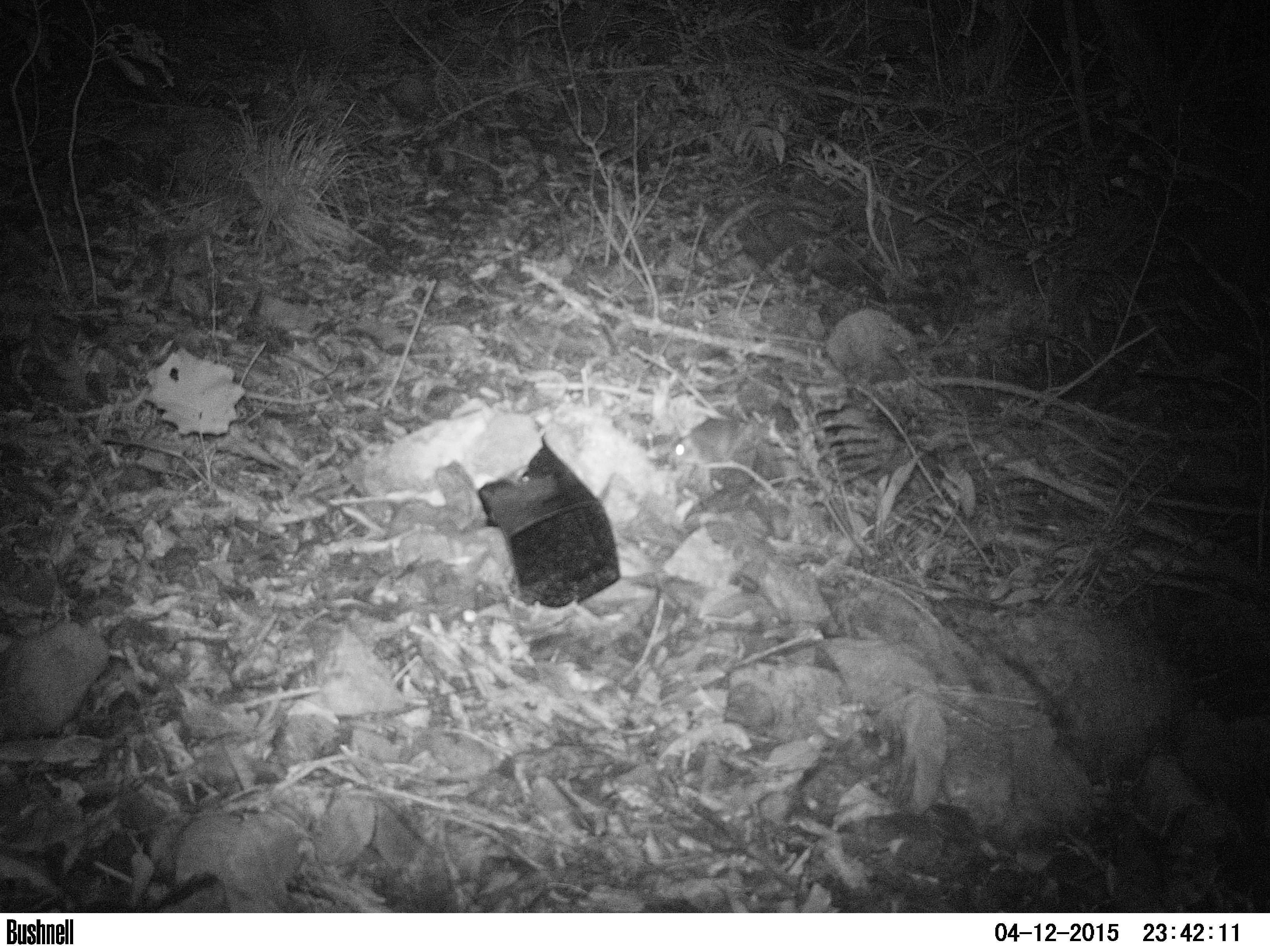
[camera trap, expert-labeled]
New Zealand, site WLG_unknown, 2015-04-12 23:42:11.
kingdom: Animalia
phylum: Chordata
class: Mammalia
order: Rodentia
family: Muridae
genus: Rattus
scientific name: Rattus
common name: rat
Rat (Rattus).